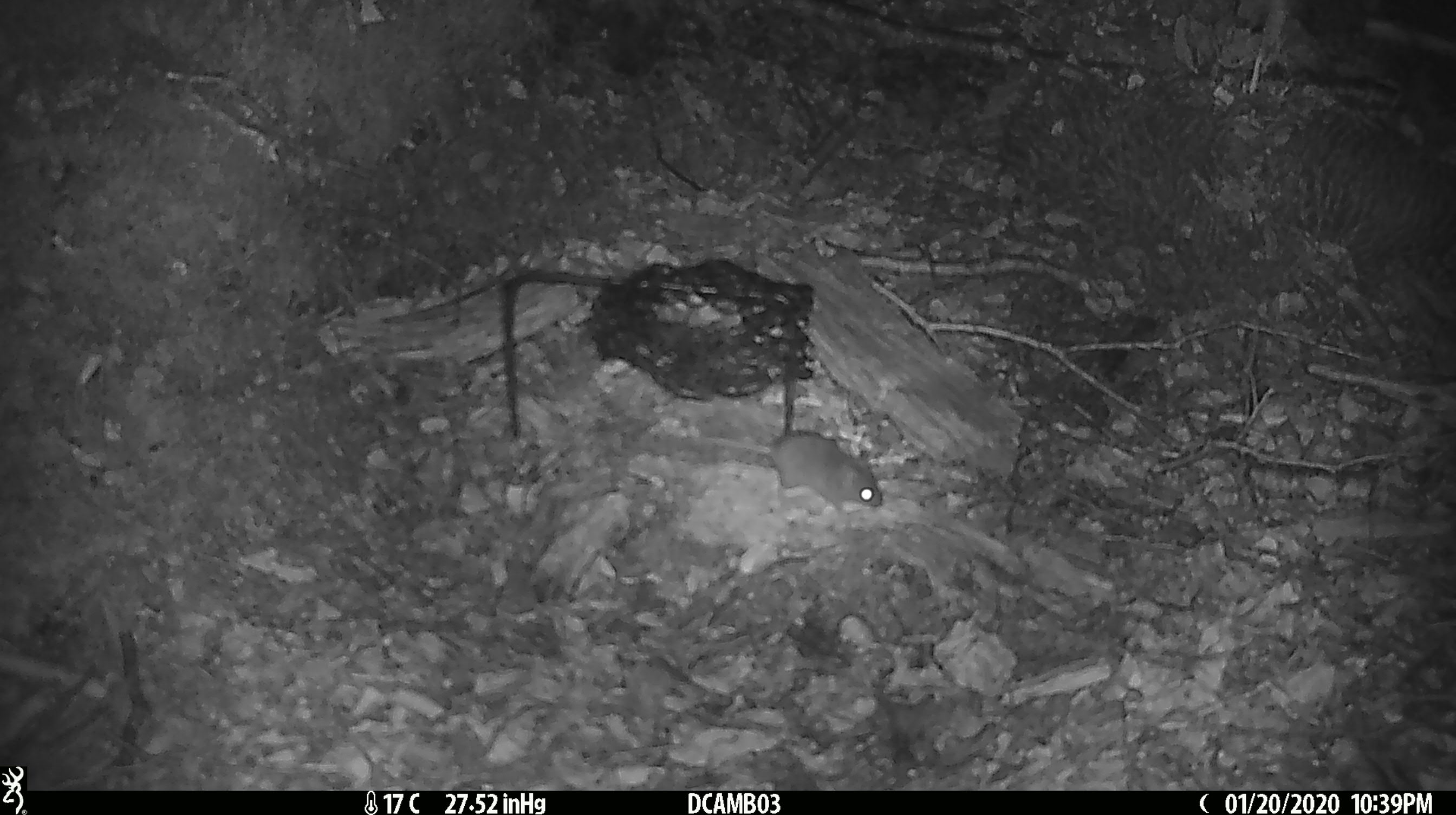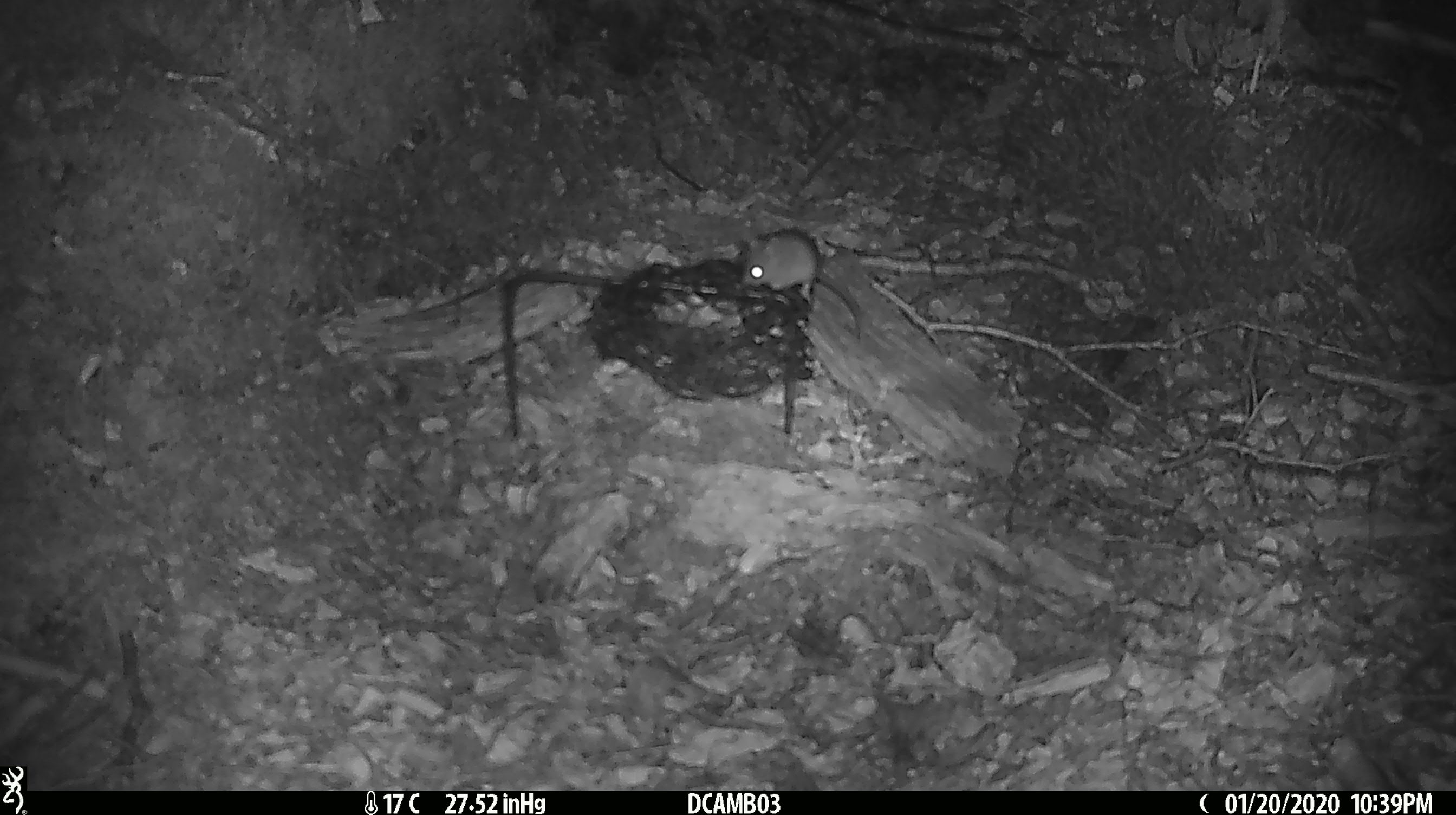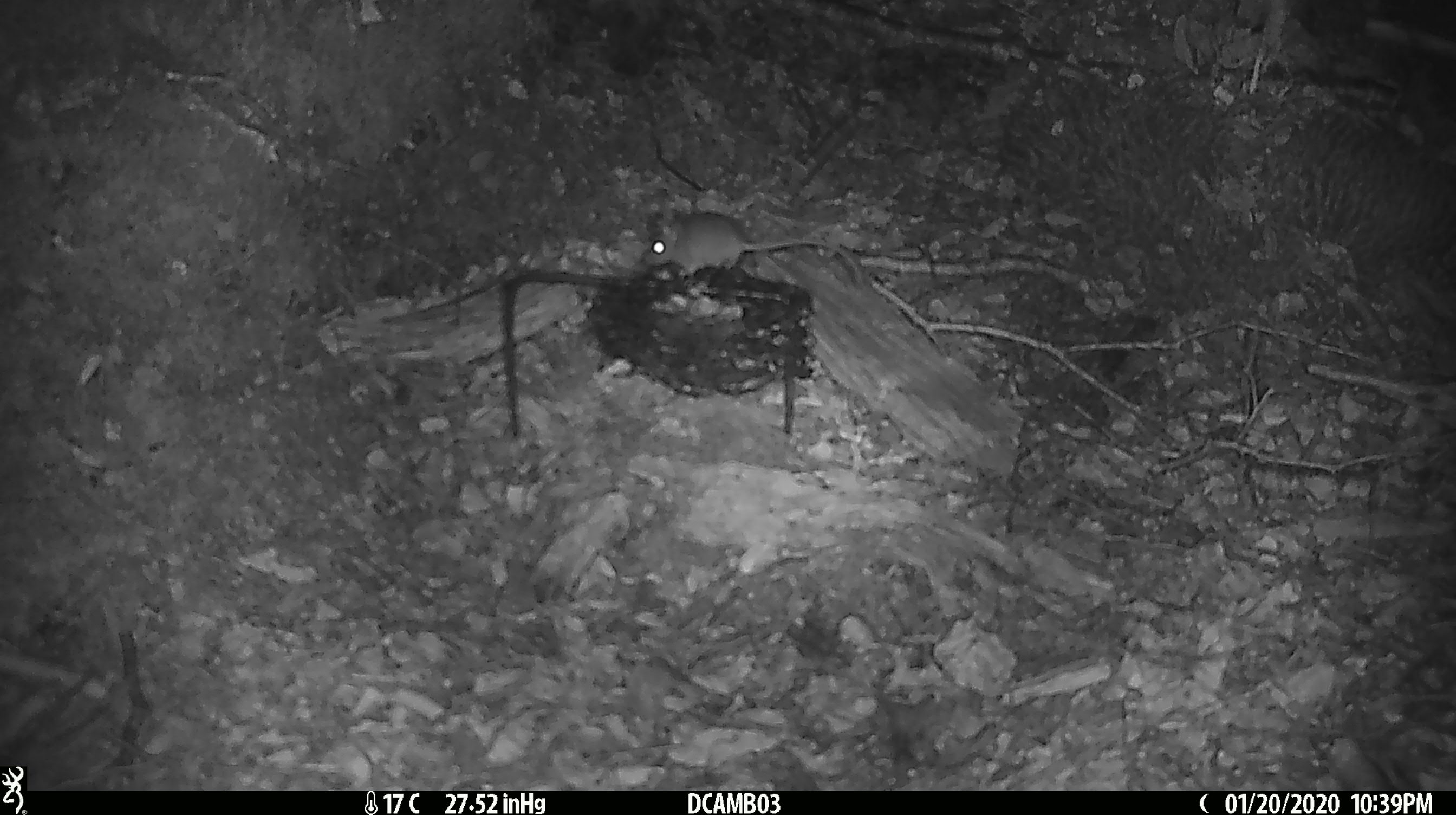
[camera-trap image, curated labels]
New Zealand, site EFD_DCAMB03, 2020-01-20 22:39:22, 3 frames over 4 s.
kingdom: Animalia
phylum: Chordata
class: Mammalia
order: Rodentia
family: Muridae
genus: Mus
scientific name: Mus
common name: mouse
Mouse (Mus).